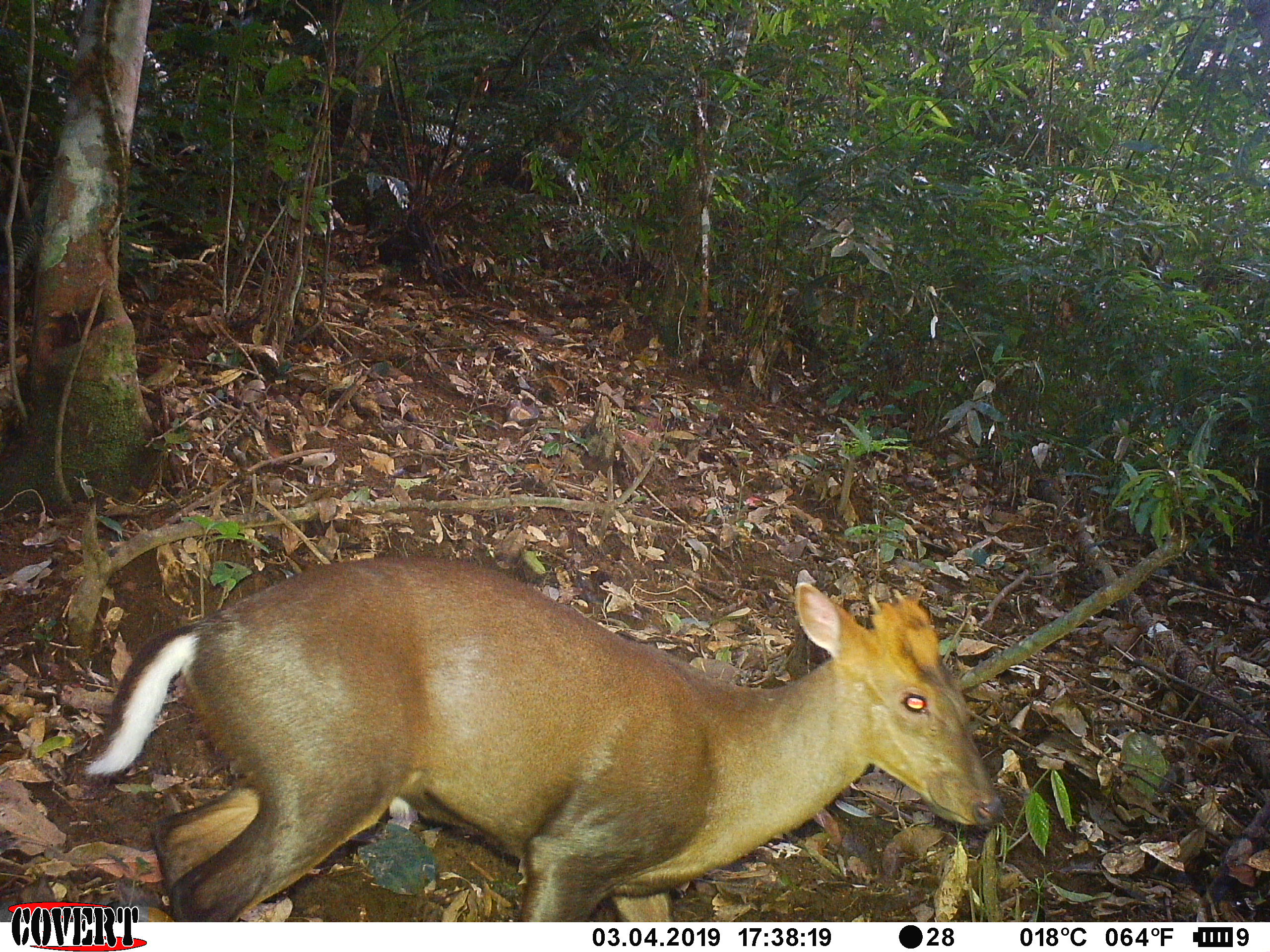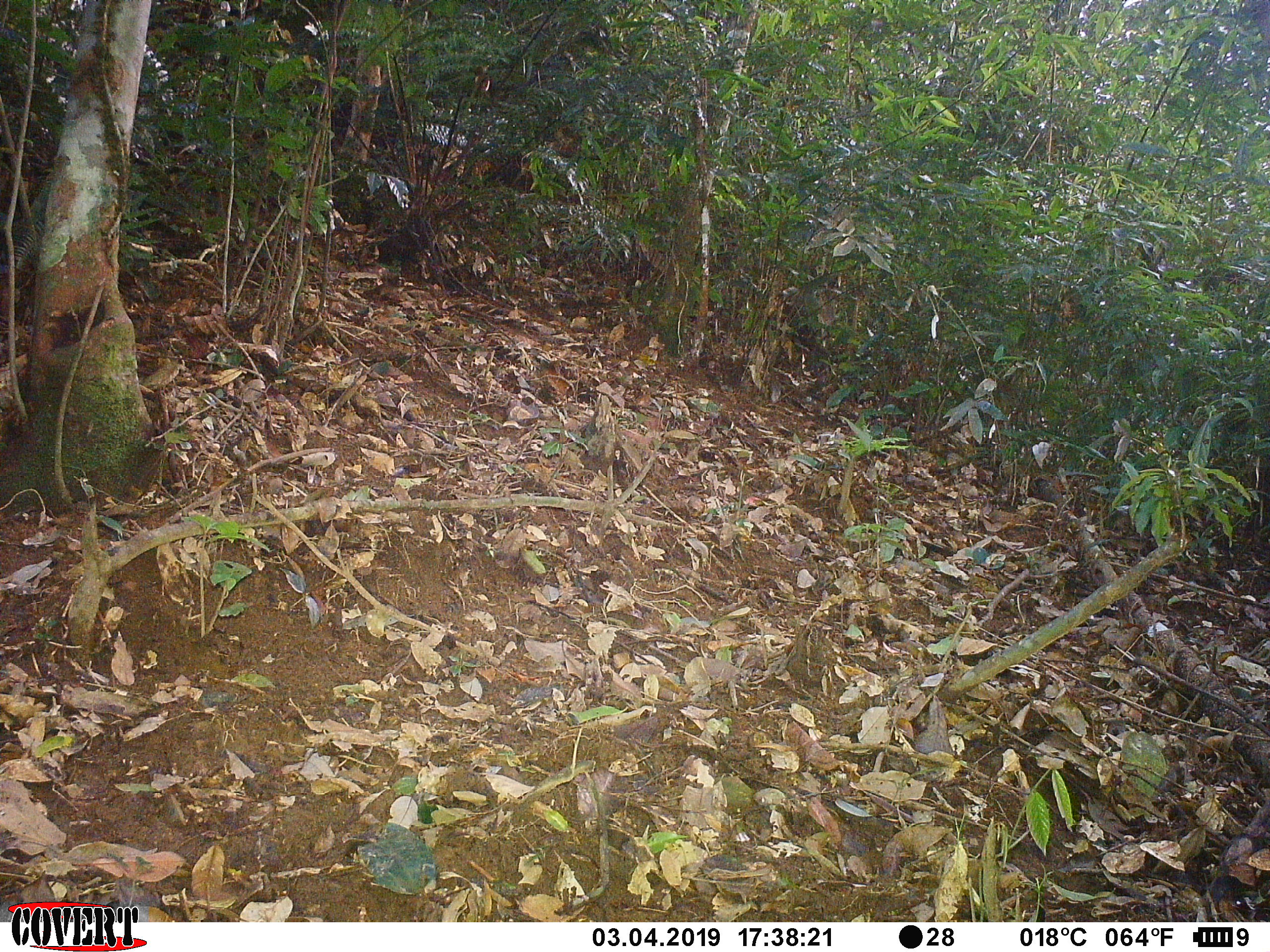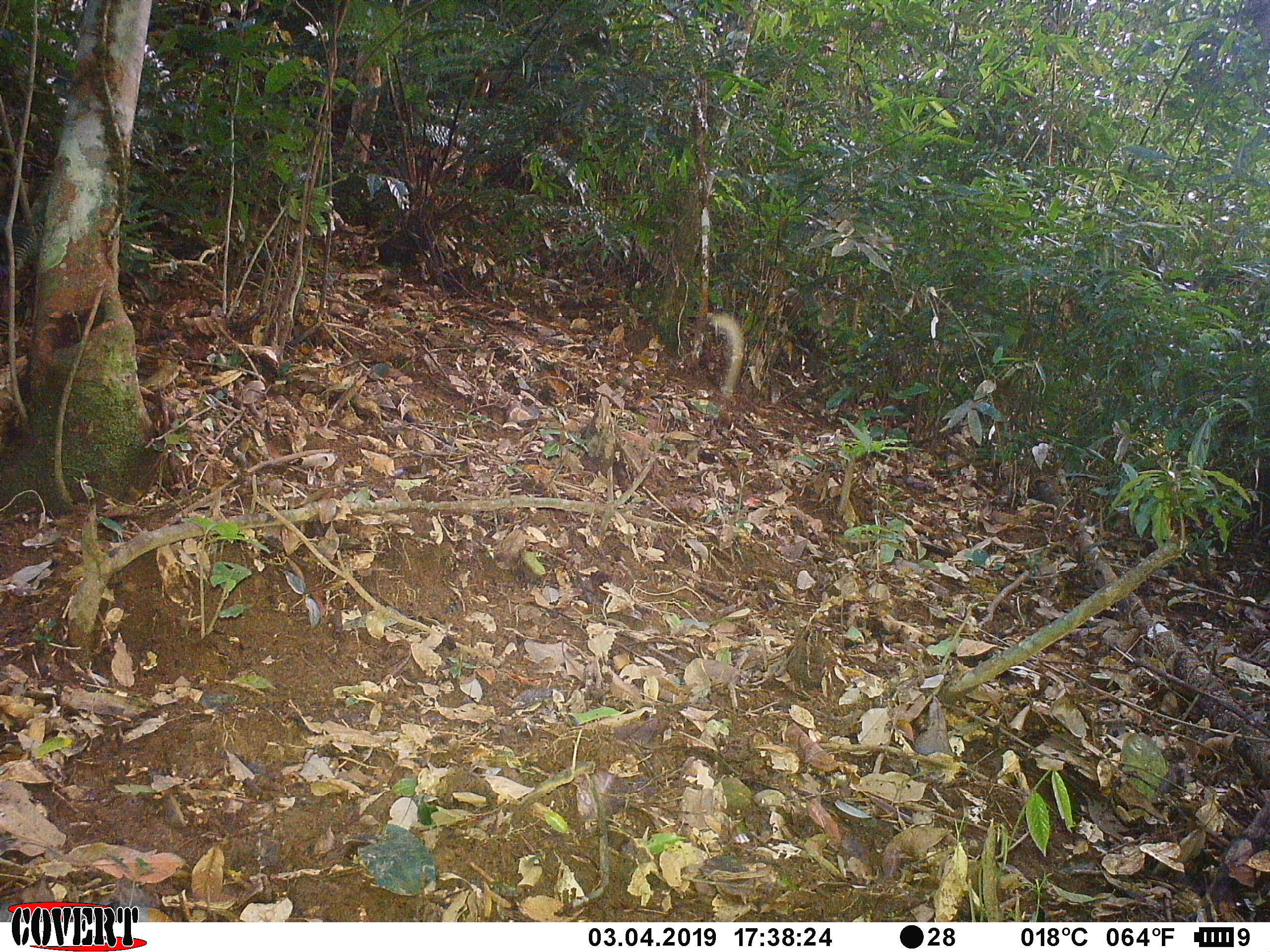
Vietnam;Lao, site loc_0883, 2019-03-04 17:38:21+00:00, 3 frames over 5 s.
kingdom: Animalia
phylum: Chordata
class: Mammalia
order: Artiodactyla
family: Cervidae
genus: Muntiacus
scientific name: Muntiacus rooseveltorum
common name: roosevelt's muntjac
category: roosevelts muntjac group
Roosevelts muntjac group (roosevelt's muntjac) (Muntiacus rooseveltorum). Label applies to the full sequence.